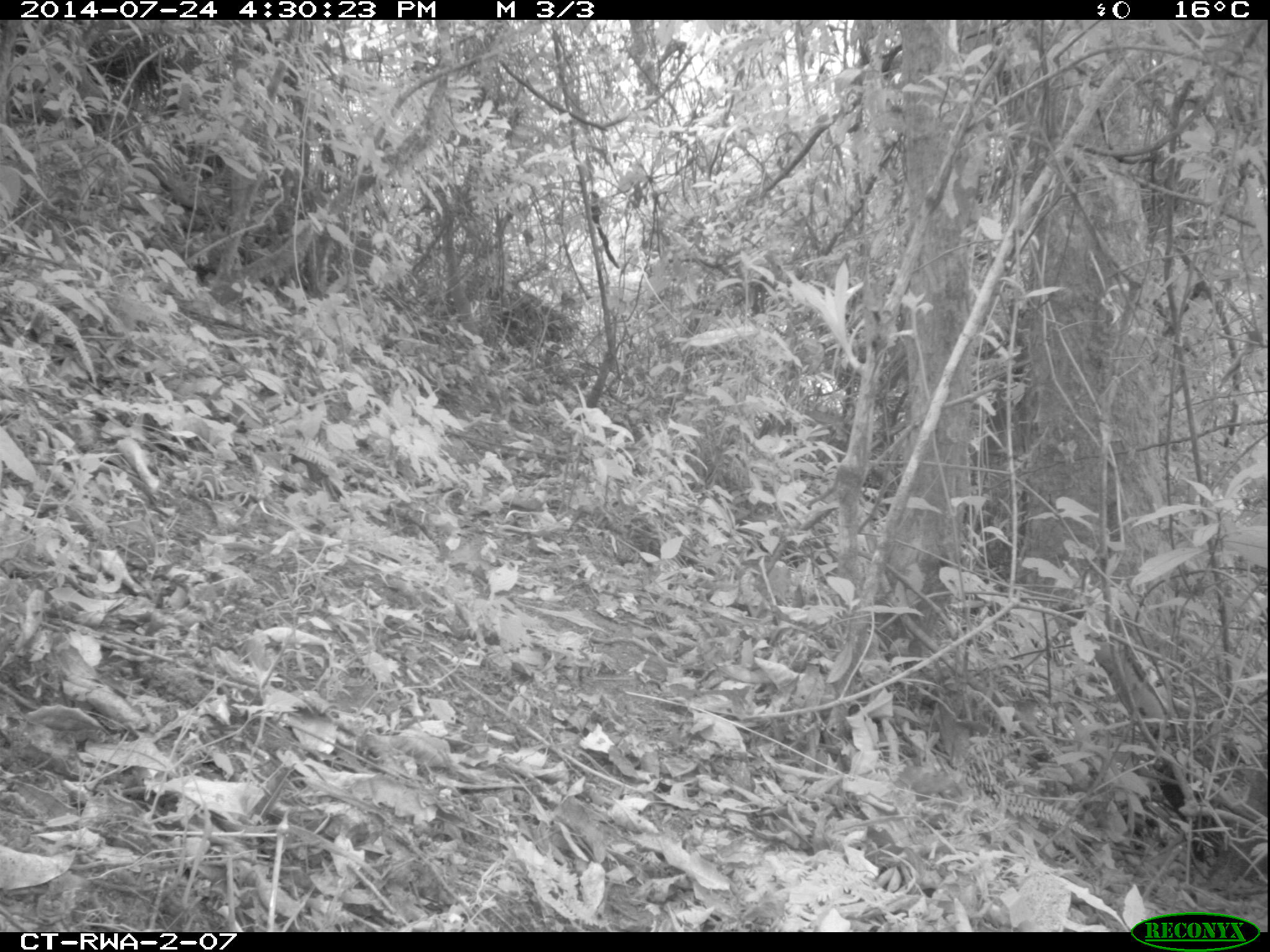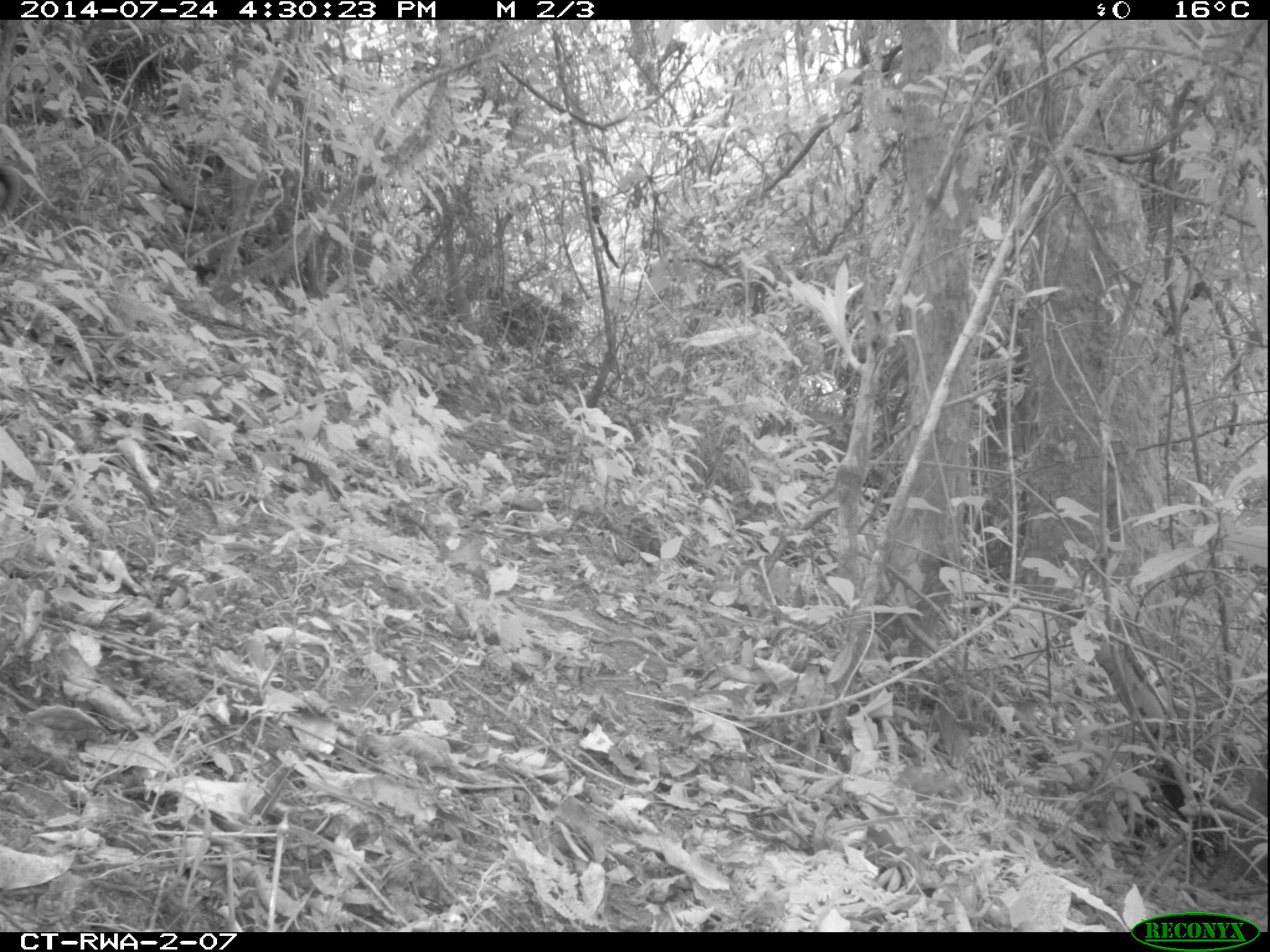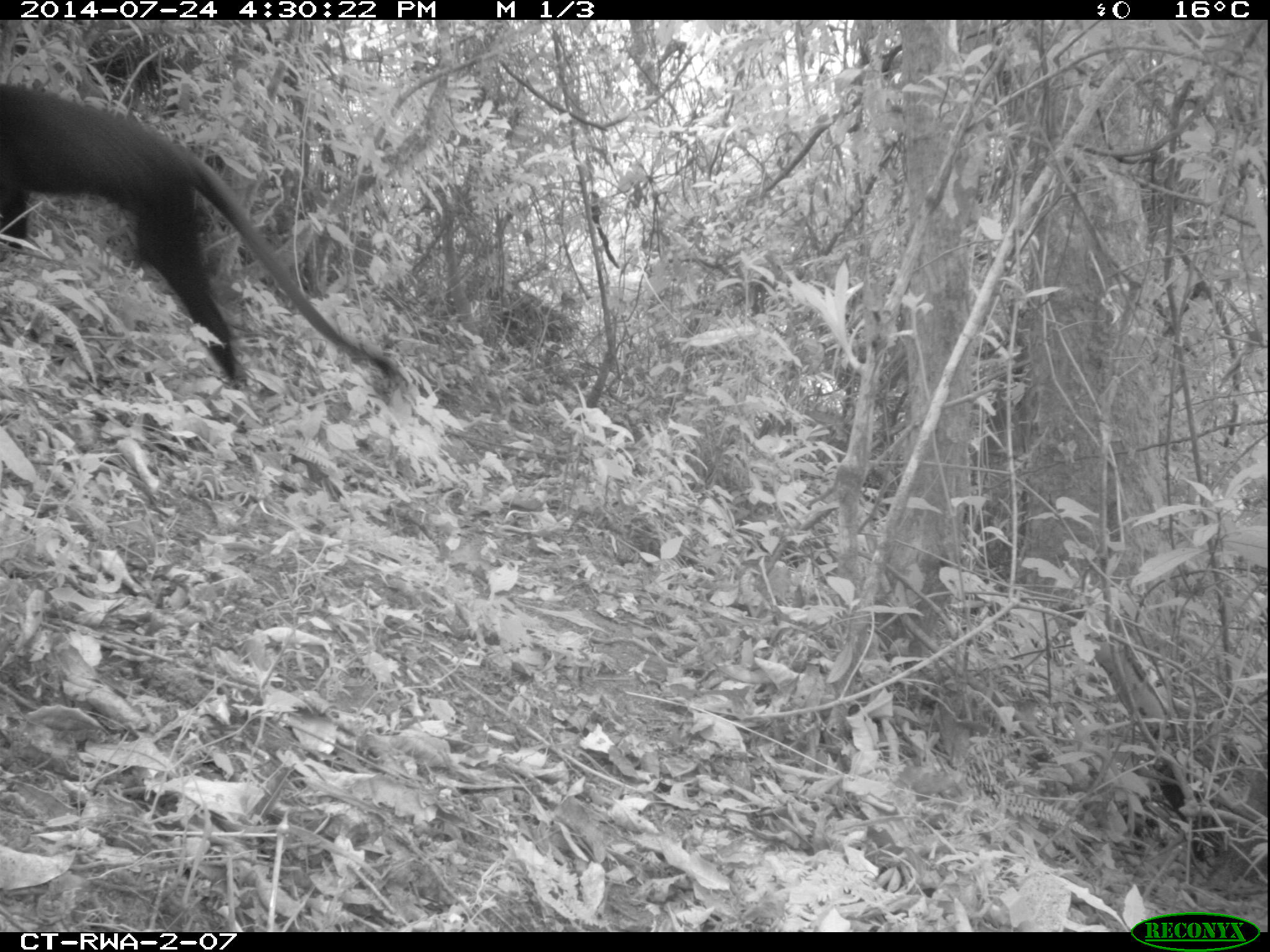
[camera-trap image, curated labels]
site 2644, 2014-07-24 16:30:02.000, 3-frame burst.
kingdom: Animalia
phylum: Chordata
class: Mammalia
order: Primates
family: Cercopithecidae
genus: Allochrocebus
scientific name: Allochrocebus lhoesti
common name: l'hoest's monkey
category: cercopithecus lhoesti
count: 1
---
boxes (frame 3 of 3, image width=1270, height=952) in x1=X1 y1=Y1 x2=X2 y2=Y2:
cercopithecus lhoesti: x1=1 y1=85 x2=404 y2=391